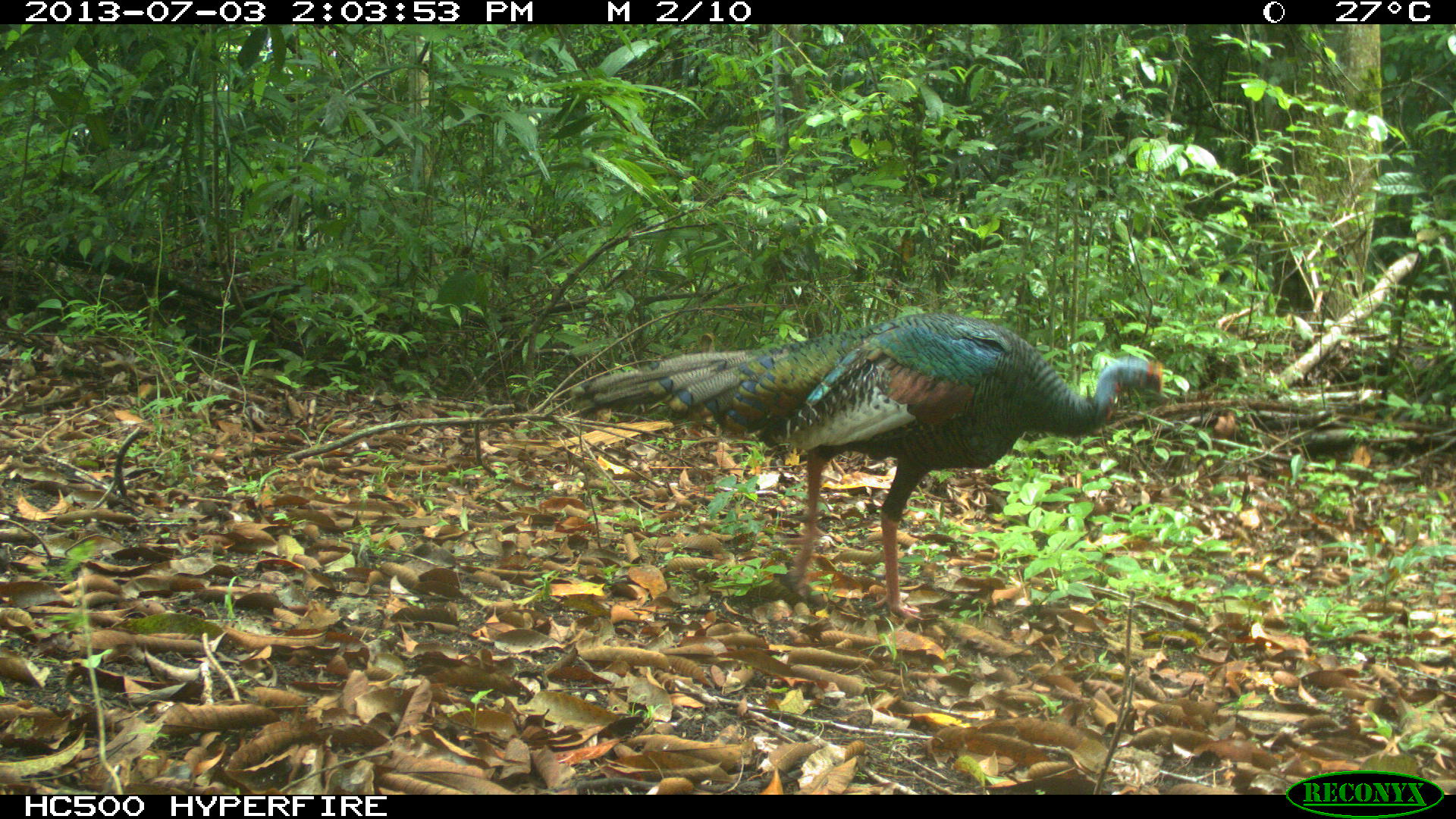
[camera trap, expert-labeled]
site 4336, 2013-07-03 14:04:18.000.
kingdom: Animalia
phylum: Chordata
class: Aves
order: Galliformes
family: Phasianidae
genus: Meleagris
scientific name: Meleagris ocellata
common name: ocellated turkey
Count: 1.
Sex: female.